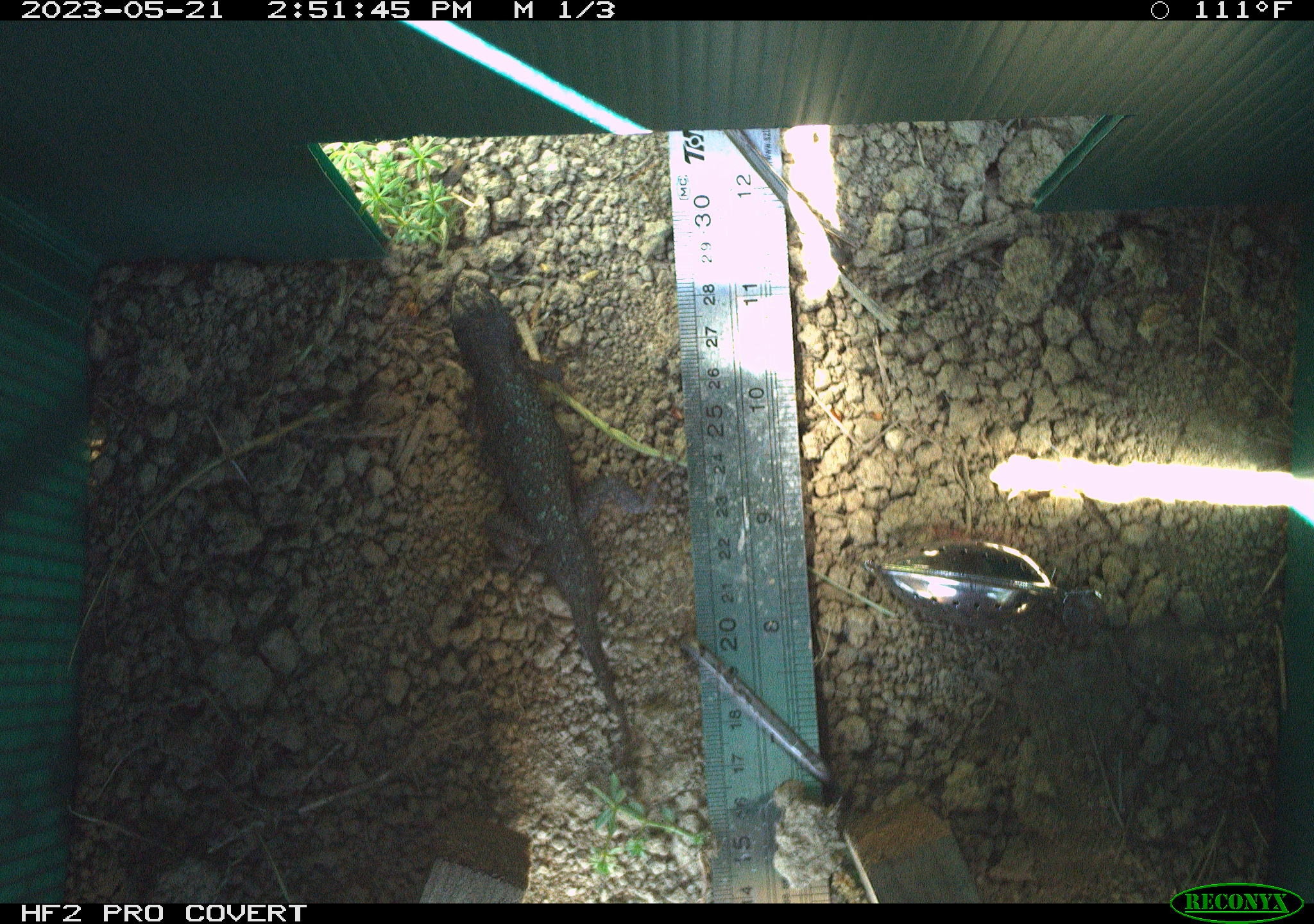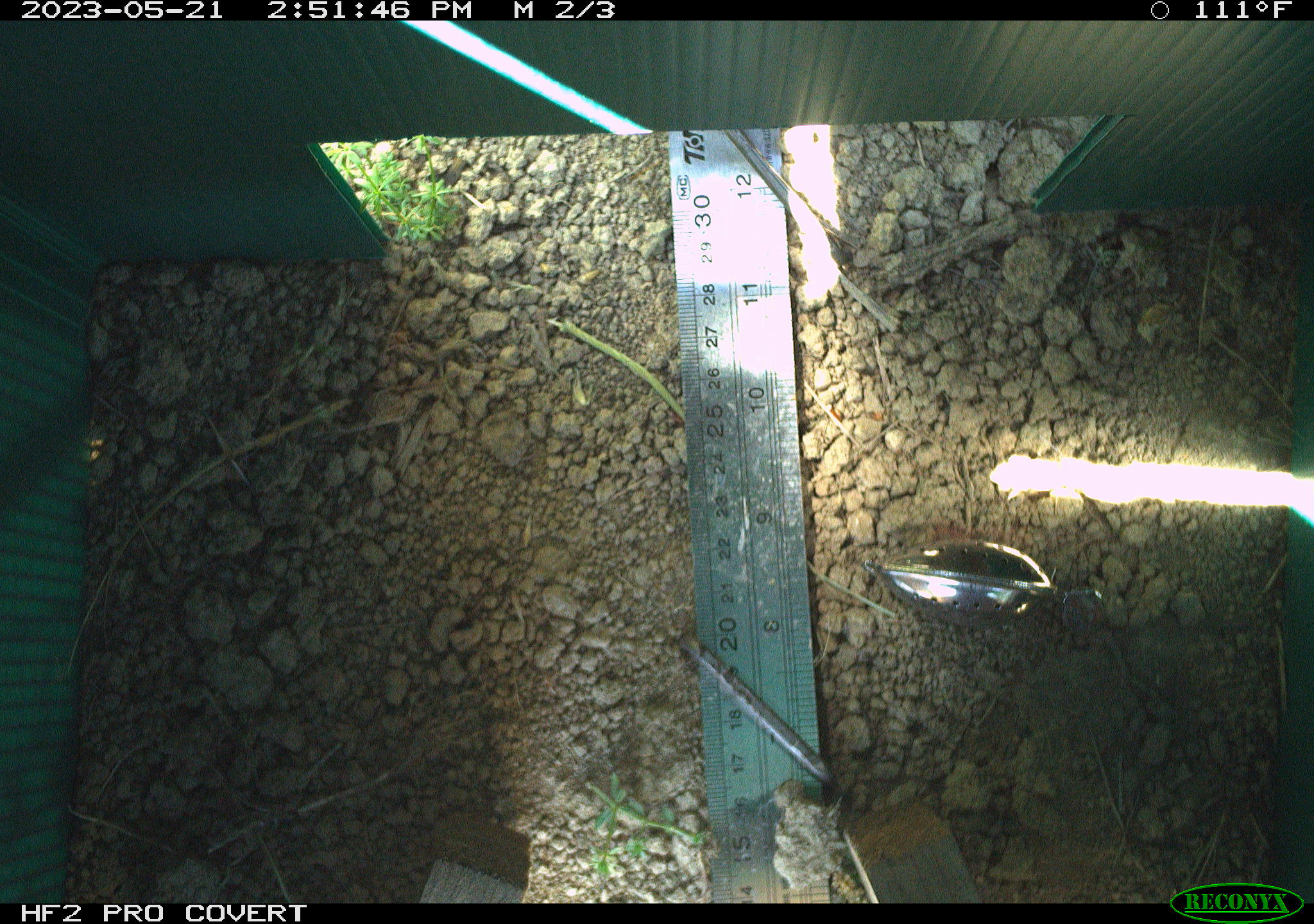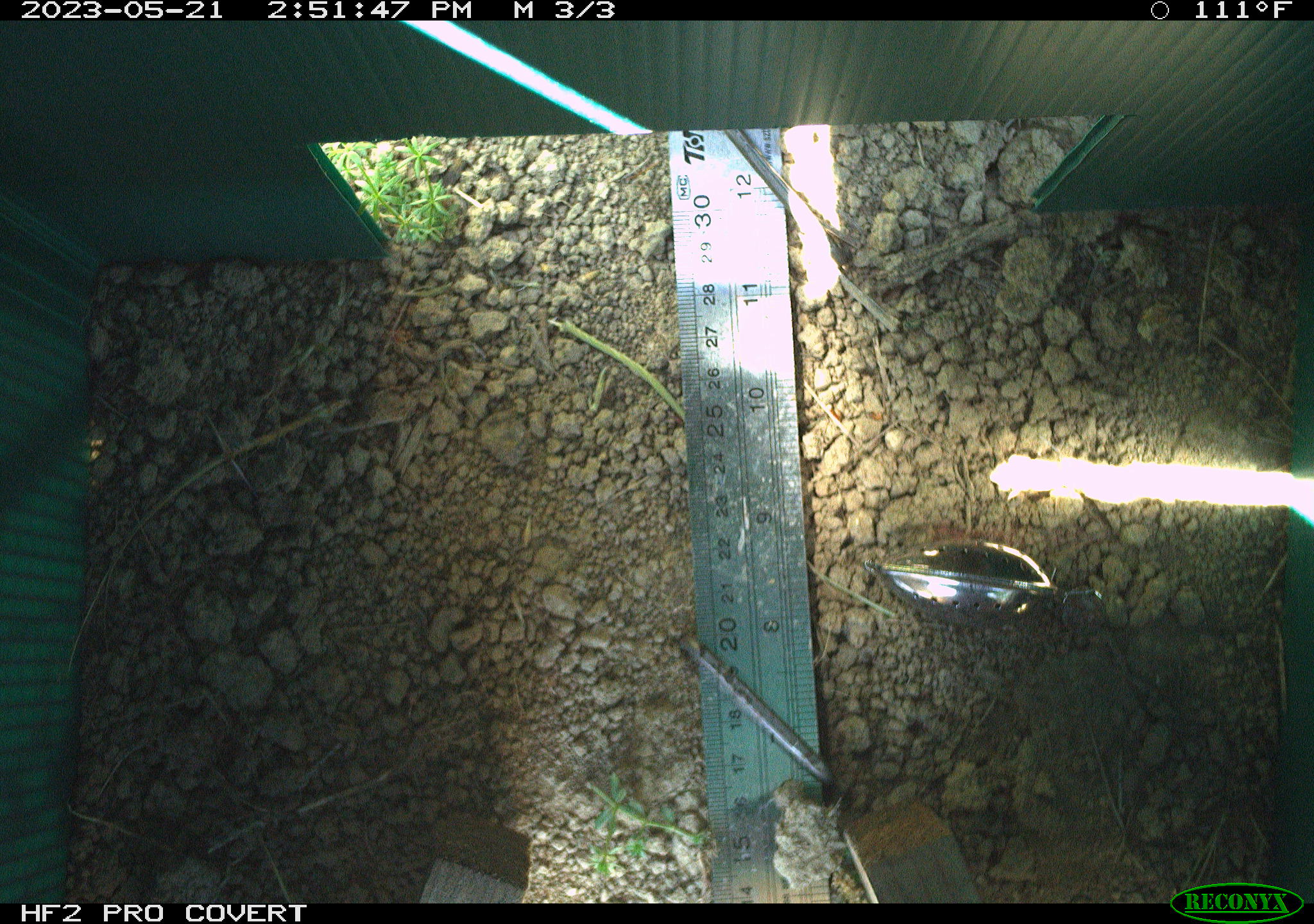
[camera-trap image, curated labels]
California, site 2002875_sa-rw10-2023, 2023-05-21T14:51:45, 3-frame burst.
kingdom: Animalia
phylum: Chordata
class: Reptilia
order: Squamata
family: Phrynosomatidae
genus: Sceloporus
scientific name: Sceloporus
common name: spiny lizards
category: sceloporus species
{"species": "sceloporus species (spiny lizards) (Sceloporus)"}